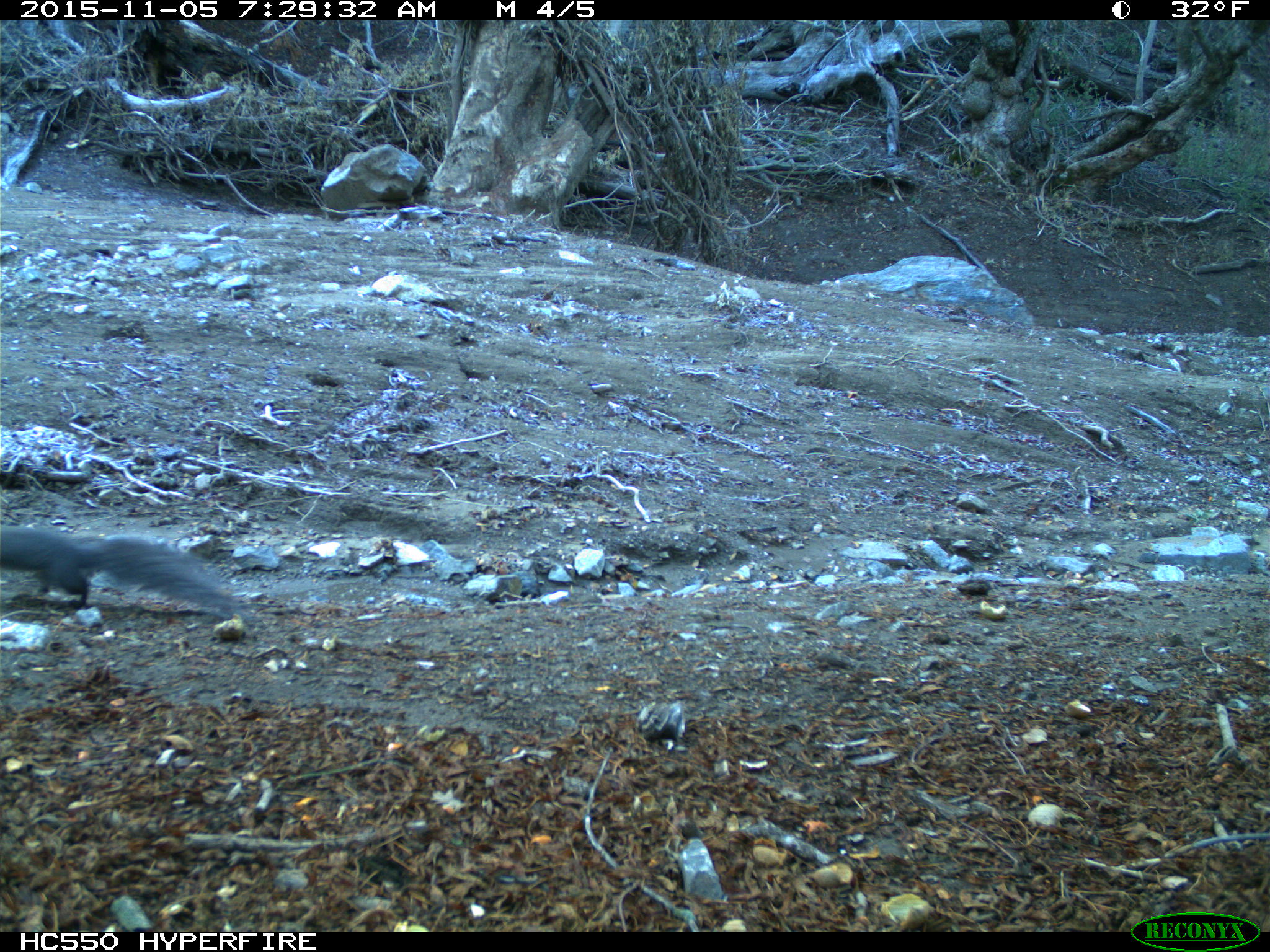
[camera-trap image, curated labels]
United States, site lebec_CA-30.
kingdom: Animalia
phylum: Chordata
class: Mammalia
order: Rodentia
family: Sciuridae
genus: Sciurus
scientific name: Sciurus carolinensis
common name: eastern gray squirrel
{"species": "Sciurus carolinensis (eastern gray squirrel)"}